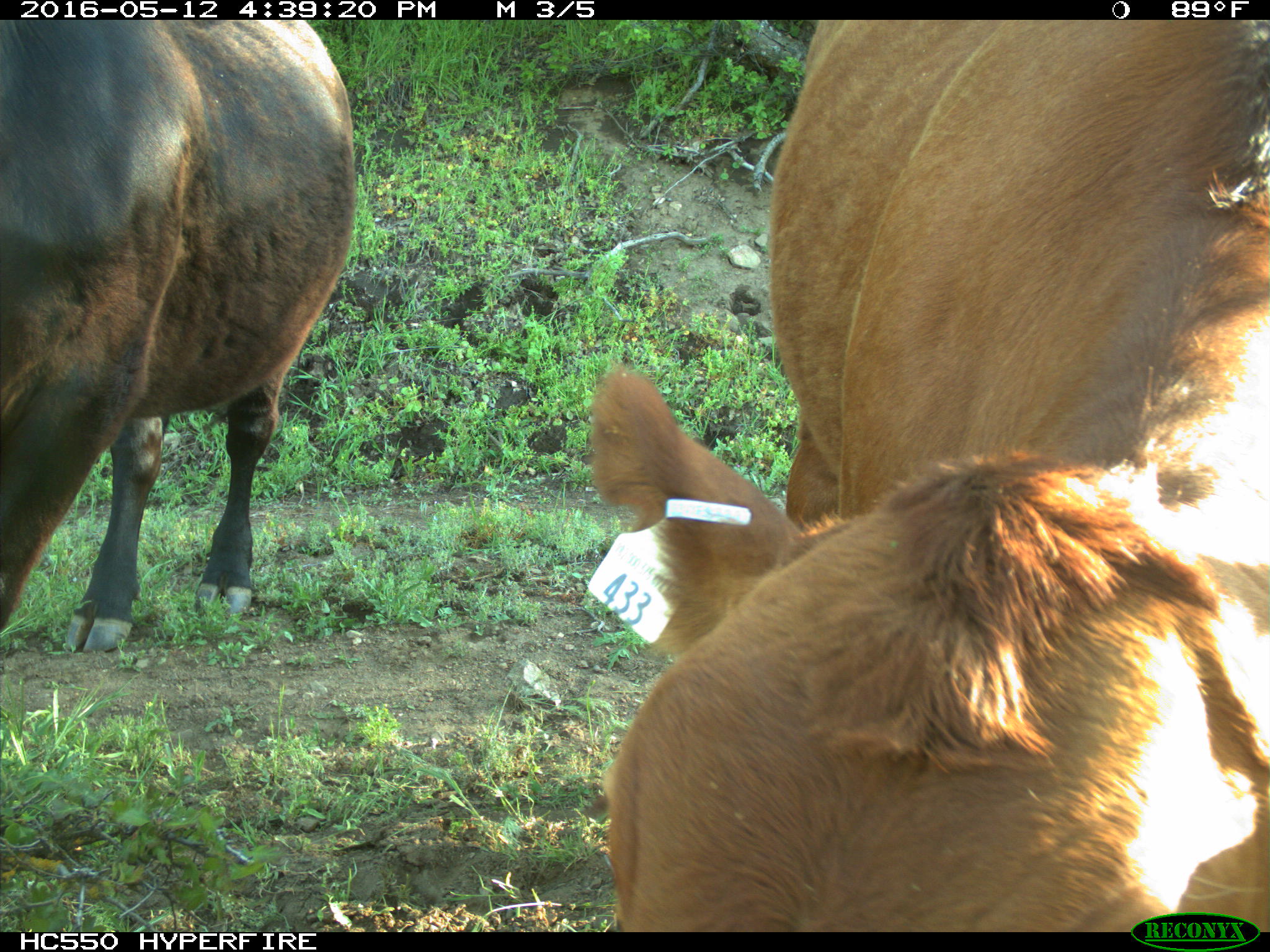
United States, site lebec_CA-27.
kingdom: Animalia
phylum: Chordata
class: Mammalia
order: Artiodactyla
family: Bovidae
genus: Bos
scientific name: Bos taurus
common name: domestic cow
Bos taurus (domestic cow).